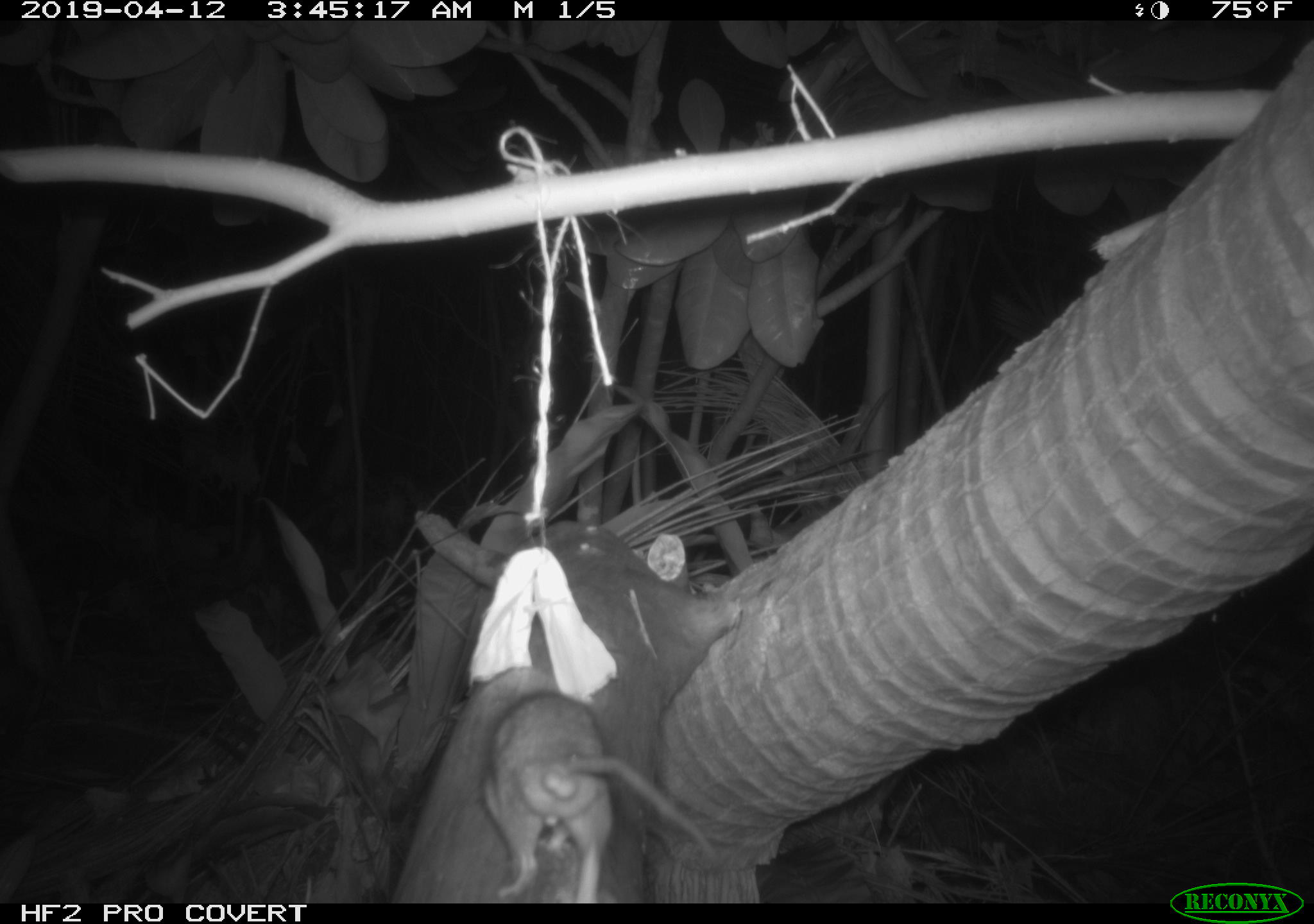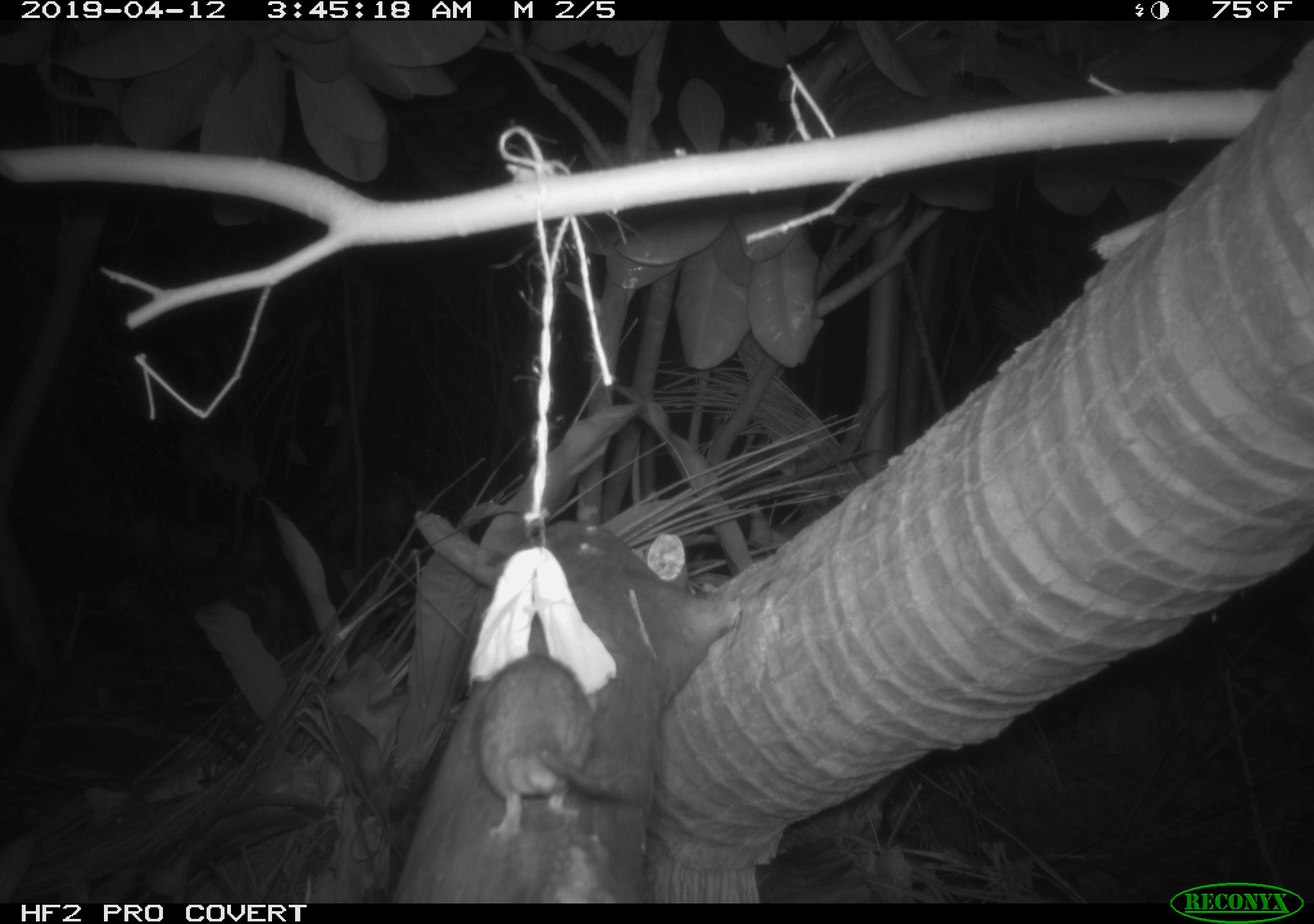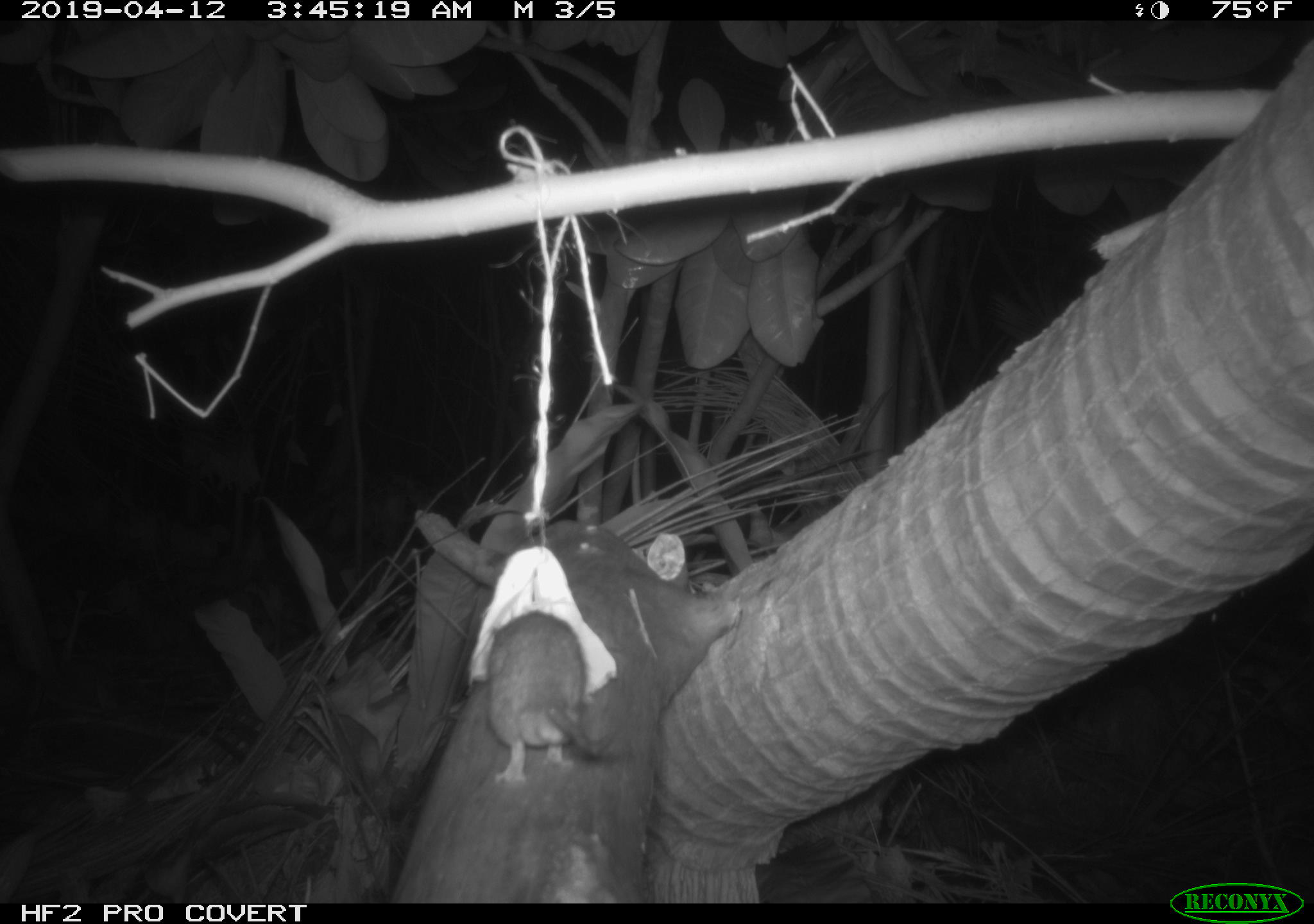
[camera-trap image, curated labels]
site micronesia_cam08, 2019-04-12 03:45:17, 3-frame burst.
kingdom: Animalia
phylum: Chordata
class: Mammalia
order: Rodentia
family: Muridae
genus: Rattus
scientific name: Rattus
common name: rat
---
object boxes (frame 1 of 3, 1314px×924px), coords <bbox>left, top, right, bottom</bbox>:
rat: <bbox>477, 695, 720, 903</bbox>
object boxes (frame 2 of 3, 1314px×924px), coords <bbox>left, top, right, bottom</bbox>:
rat: <bbox>464, 651, 631, 845</bbox>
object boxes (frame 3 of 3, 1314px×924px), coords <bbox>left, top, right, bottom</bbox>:
rat: <bbox>483, 612, 608, 789</bbox>